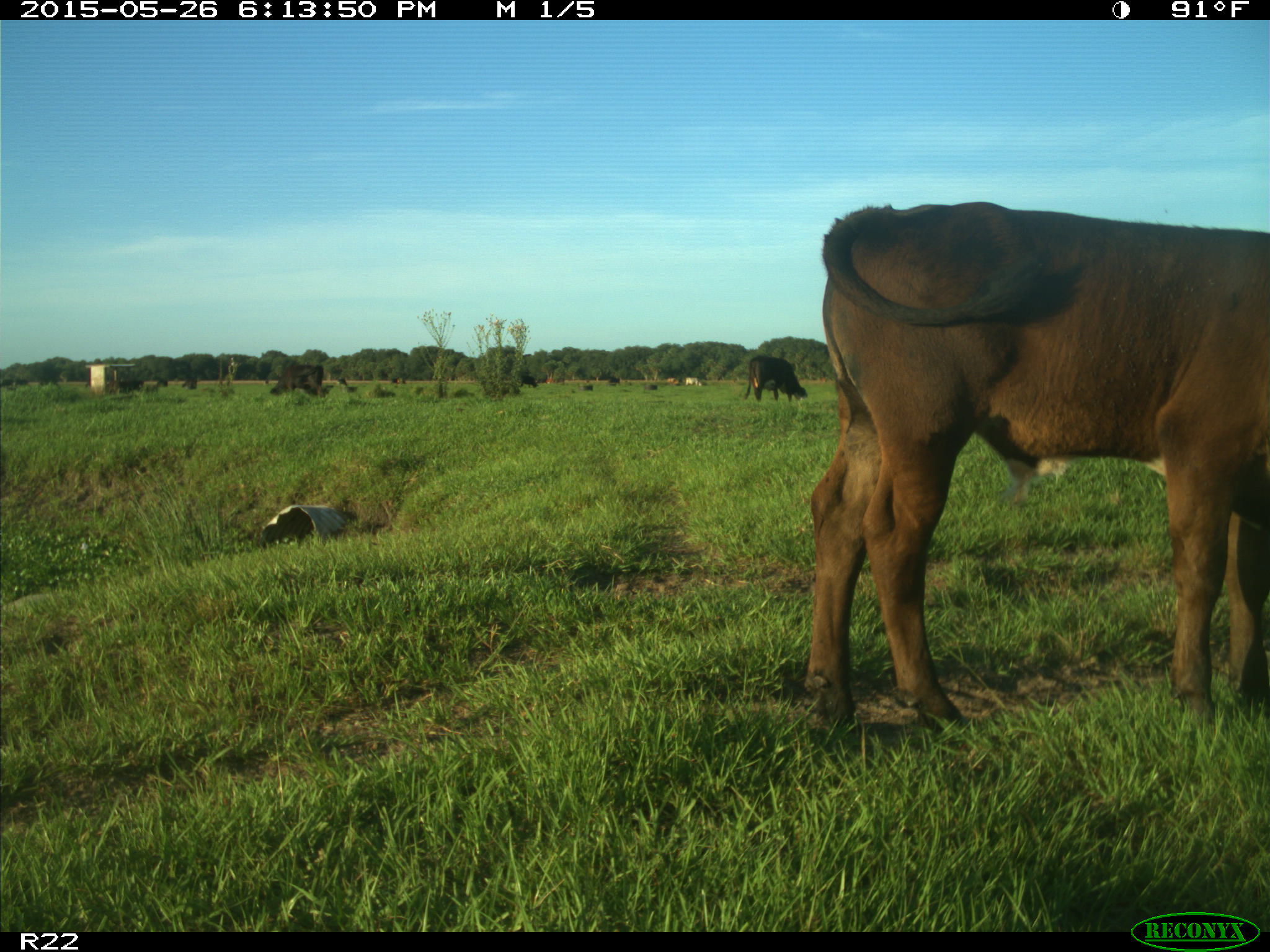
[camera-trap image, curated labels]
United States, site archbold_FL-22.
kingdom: Animalia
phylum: Chordata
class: Mammalia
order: Artiodactyla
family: Bovidae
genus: Bos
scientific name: Bos taurus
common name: domestic cow